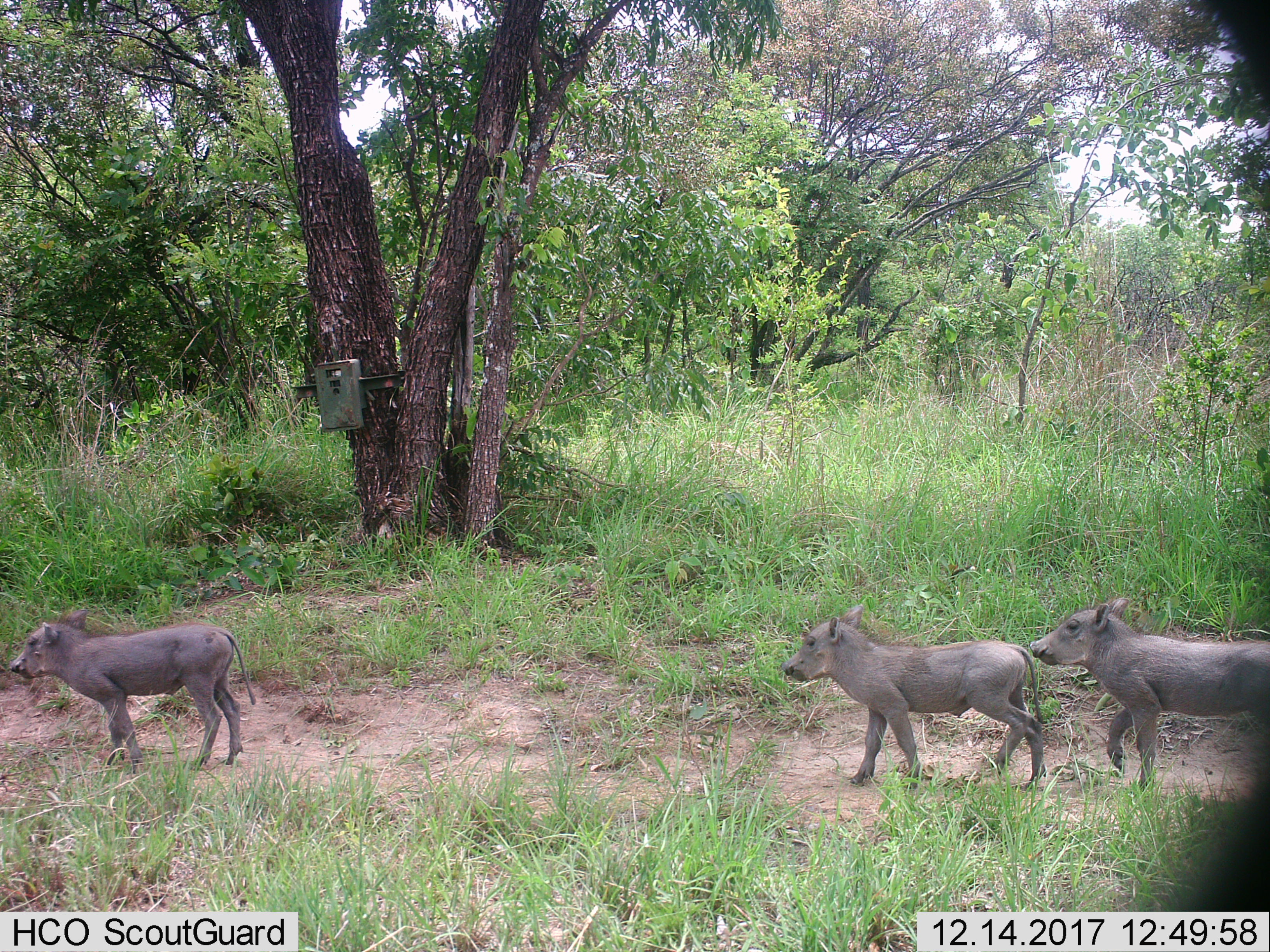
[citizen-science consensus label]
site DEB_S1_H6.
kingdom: Animalia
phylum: Chordata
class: Mammalia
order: Artiodactyla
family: Suidae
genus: Phacochoerus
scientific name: Phacochoerus africanus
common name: warthog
Warthog (Phacochoerus africanus), count 3. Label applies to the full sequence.